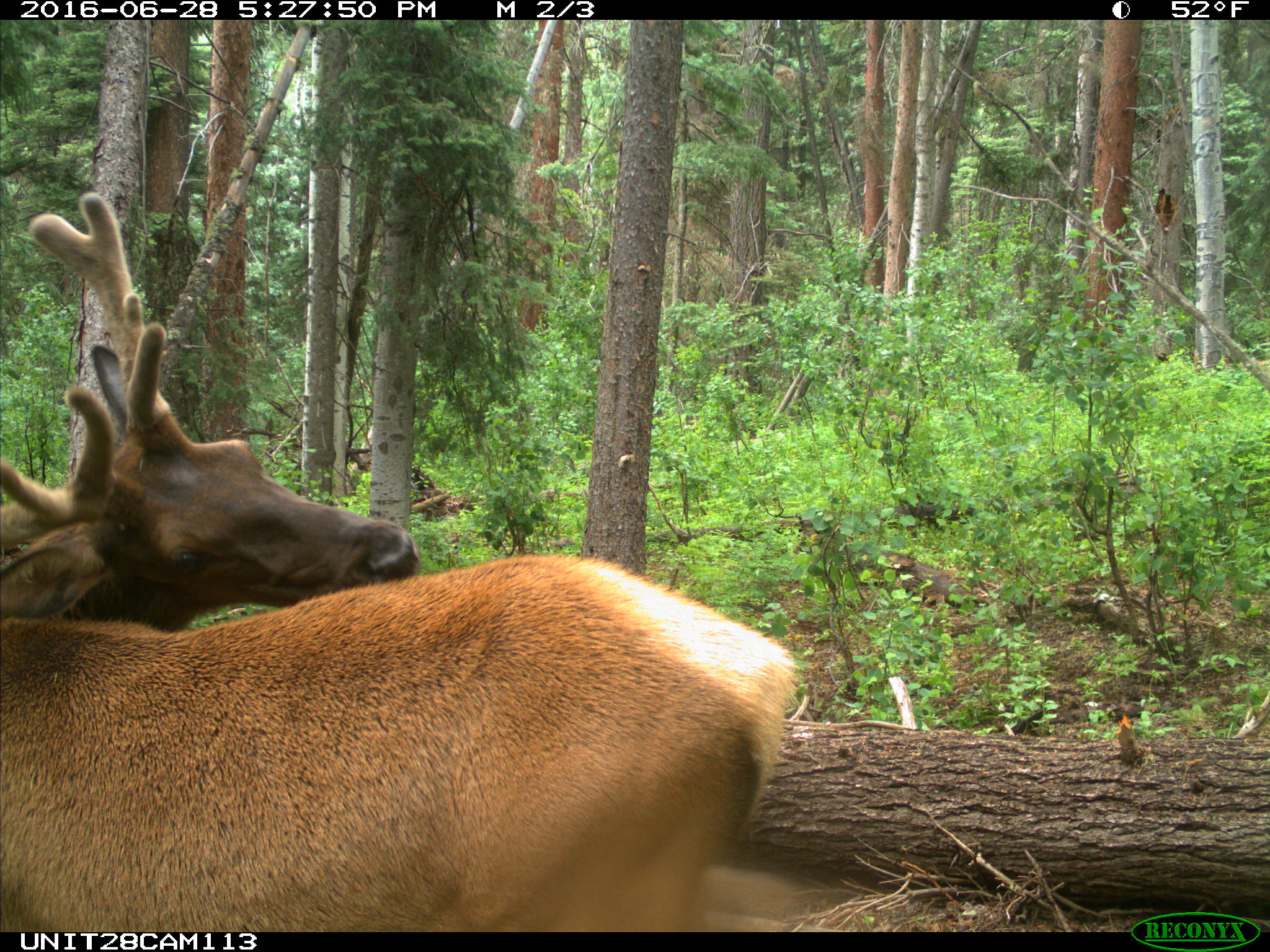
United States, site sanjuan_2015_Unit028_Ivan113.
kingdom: Animalia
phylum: Chordata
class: Mammalia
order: Artiodactyla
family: Cervidae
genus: Cervus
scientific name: Cervus elaphus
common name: red deer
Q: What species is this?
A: Cervus elaphus (red deer).